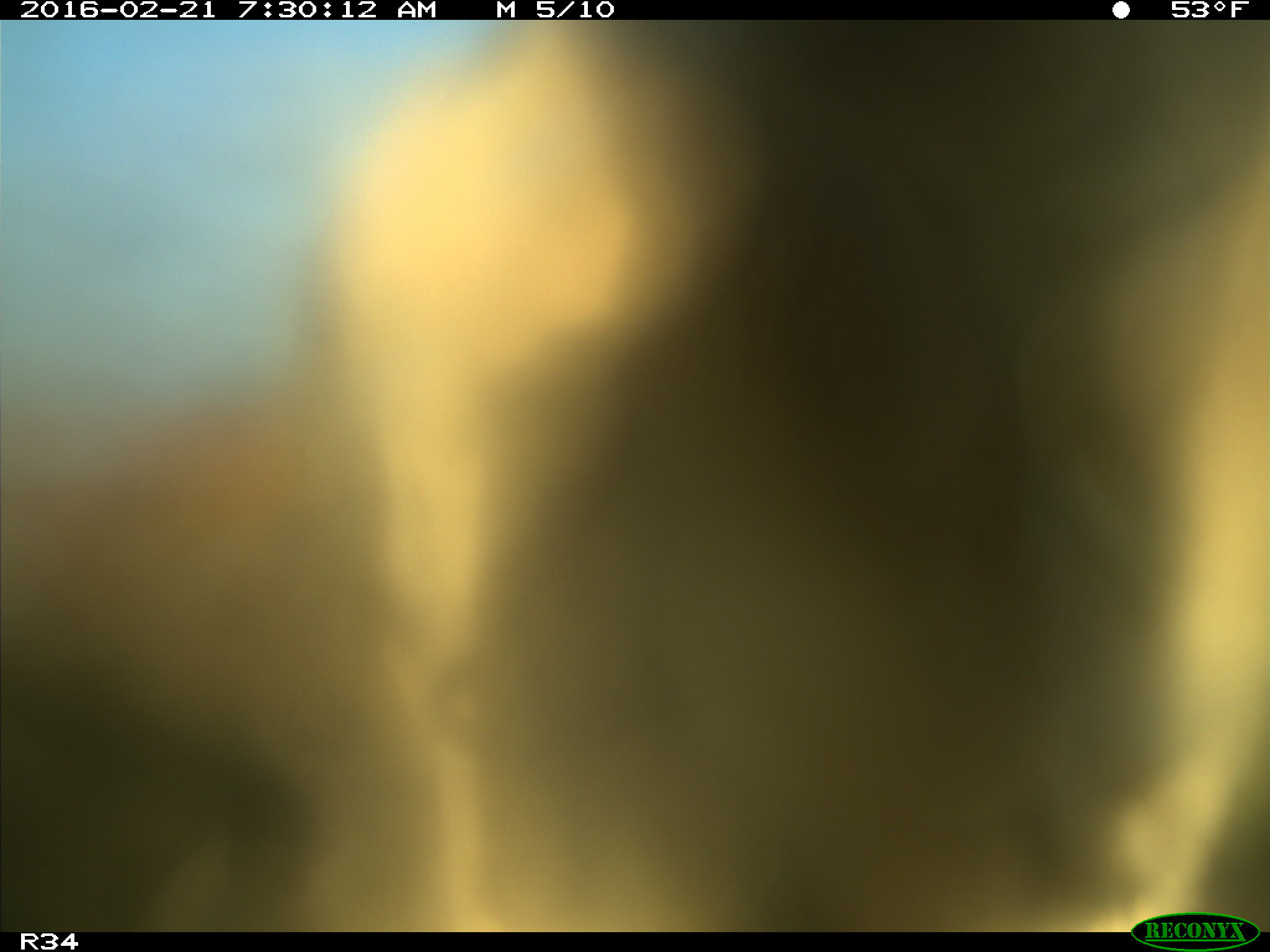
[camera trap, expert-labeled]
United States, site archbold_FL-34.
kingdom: Animalia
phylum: Chordata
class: Mammalia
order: Artiodactyla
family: Bovidae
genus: Bos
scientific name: Bos taurus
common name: domestic cow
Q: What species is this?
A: Bos taurus (domestic cow).